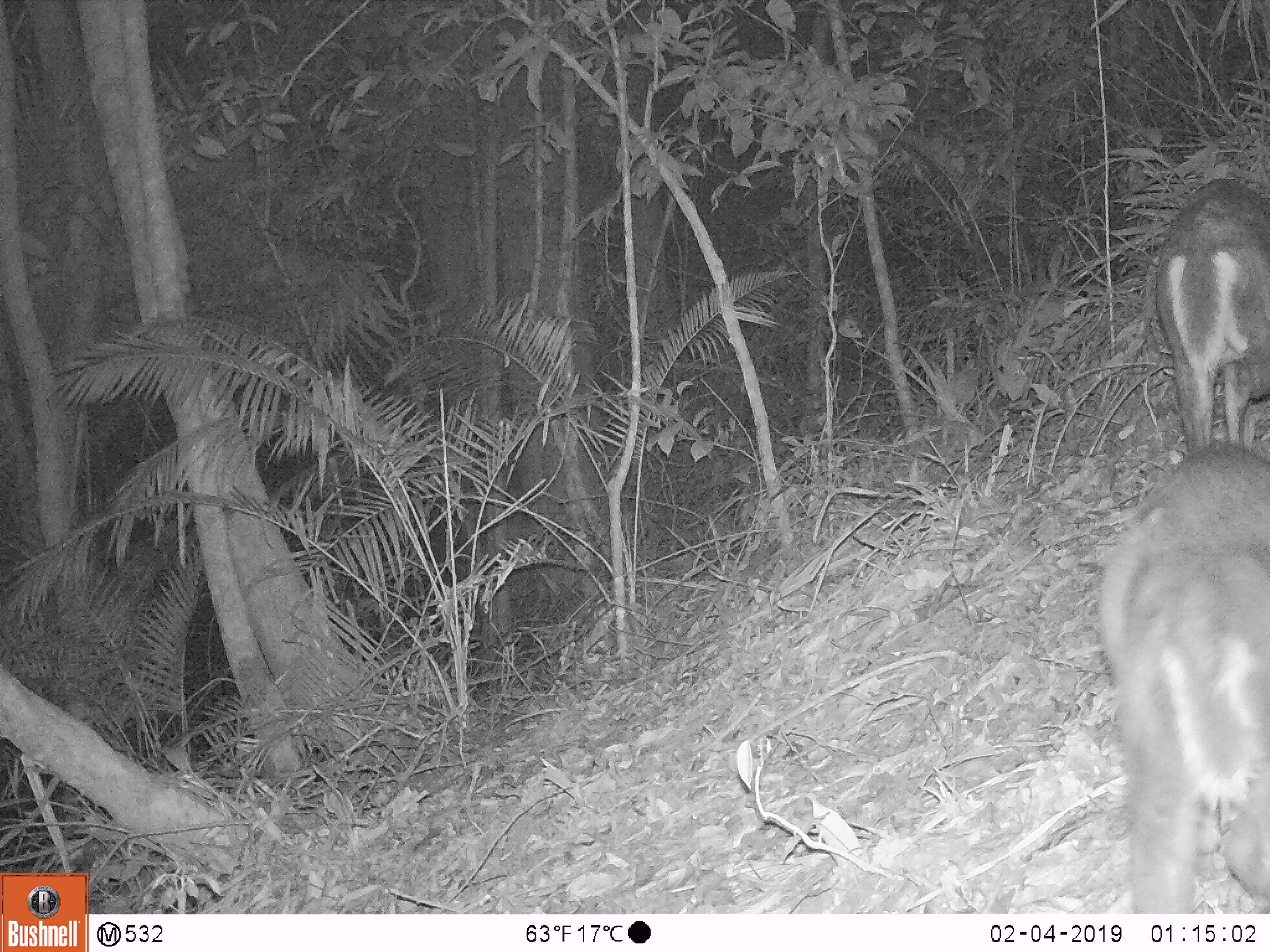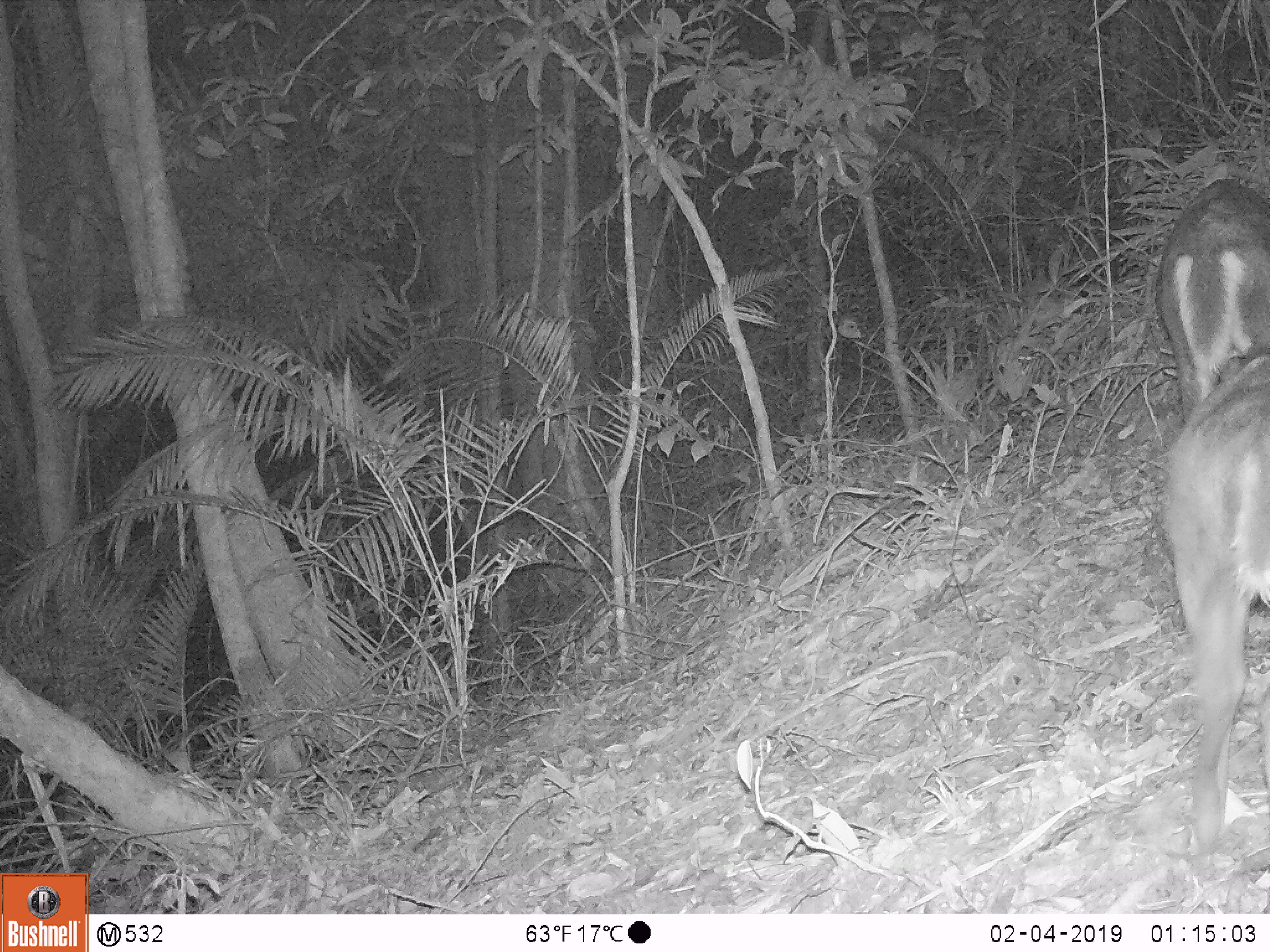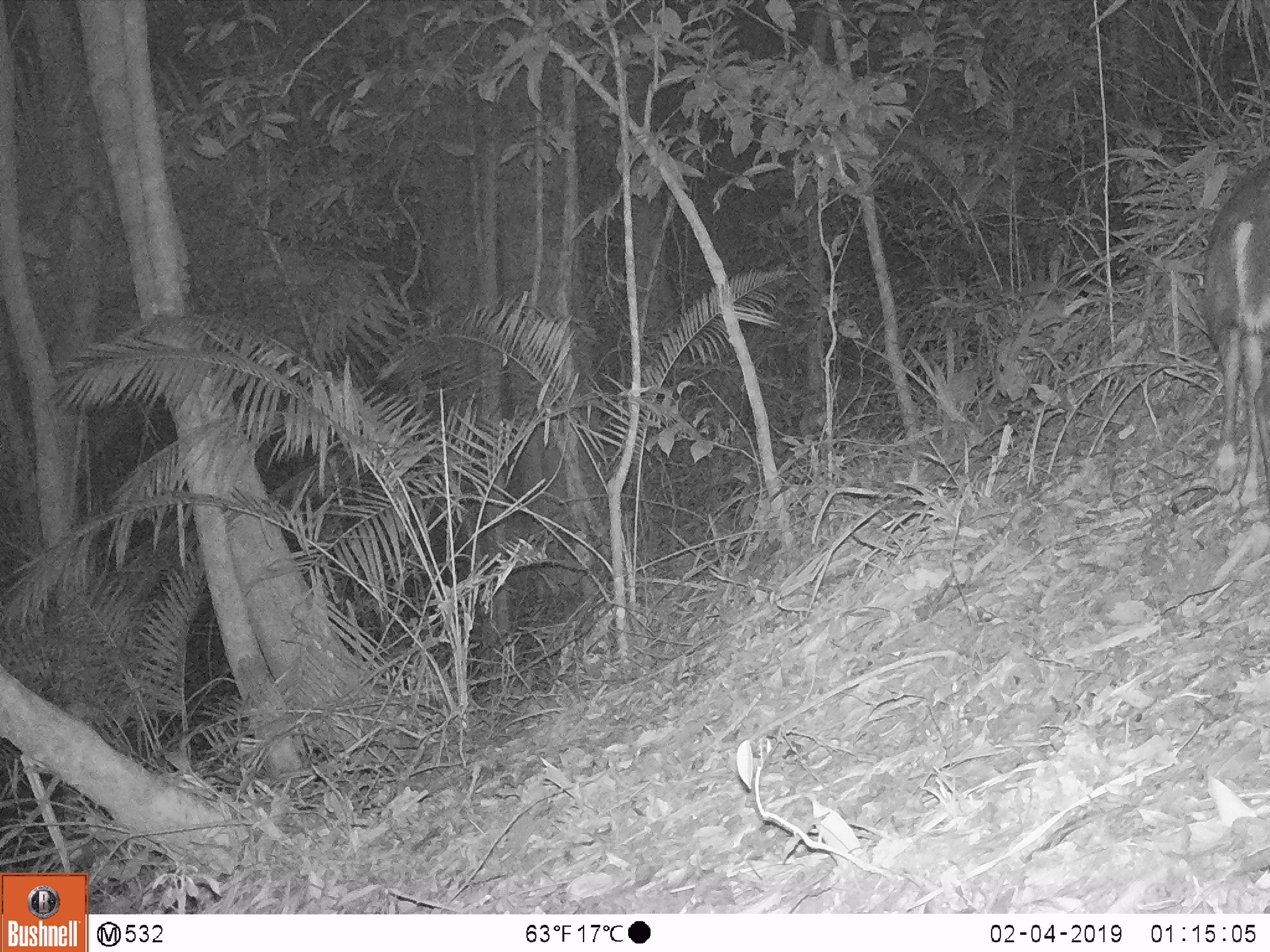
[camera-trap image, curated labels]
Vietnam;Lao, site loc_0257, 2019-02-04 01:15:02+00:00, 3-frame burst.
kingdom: Animalia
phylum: Chordata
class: Mammalia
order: Artiodactyla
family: Cervidae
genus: Muntiacus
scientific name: Muntiacus rooseveltorum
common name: roosevelt's muntjac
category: roosevelts muntjac group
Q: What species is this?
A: Roosevelts muntjac group (roosevelt's muntjac) (Muntiacus rooseveltorum).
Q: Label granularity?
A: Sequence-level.